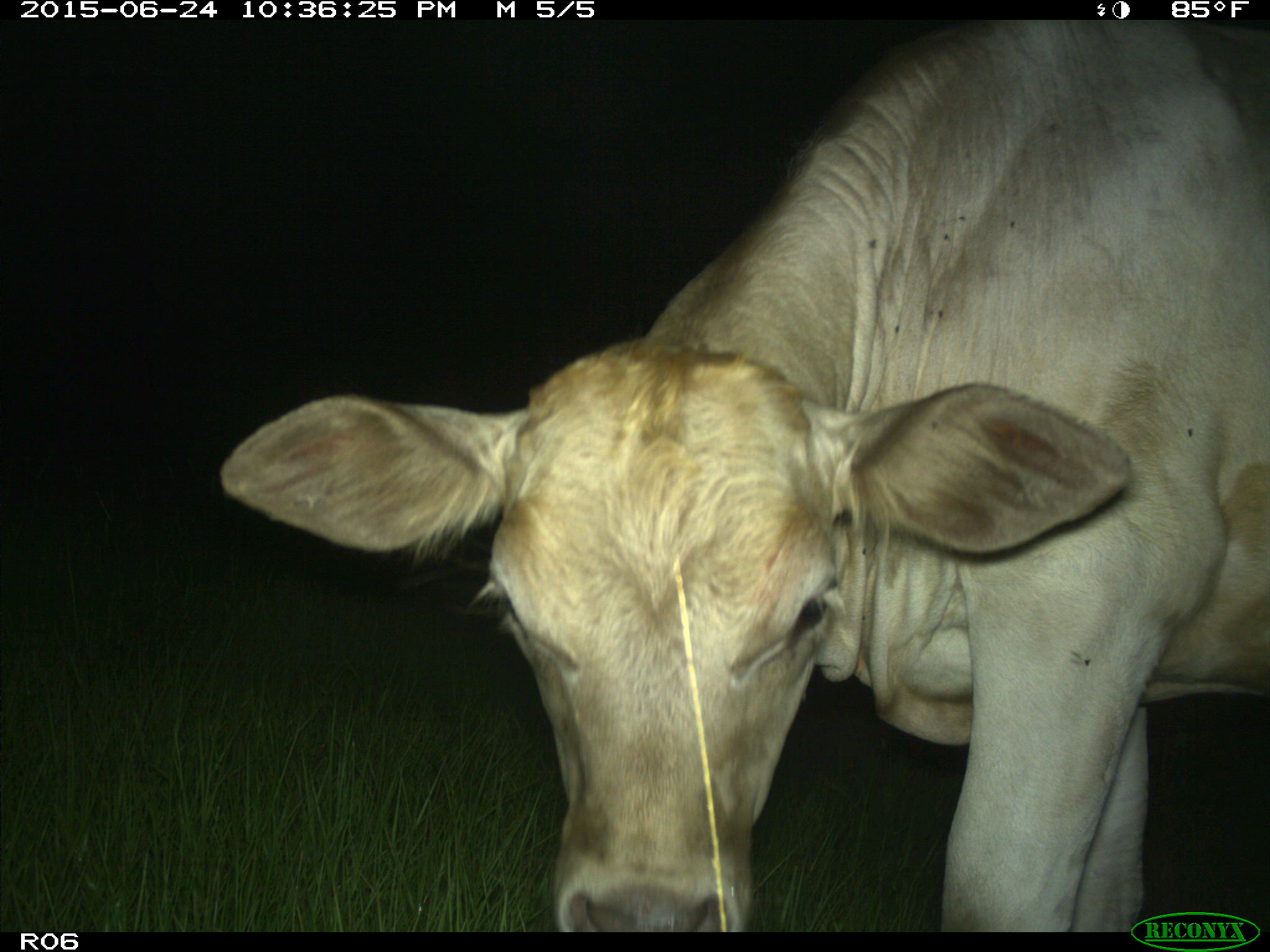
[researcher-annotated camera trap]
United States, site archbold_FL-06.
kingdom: Animalia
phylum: Chordata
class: Mammalia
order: Artiodactyla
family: Bovidae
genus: Bos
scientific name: Bos taurus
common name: domestic cow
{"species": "Bos taurus (domestic cow)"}